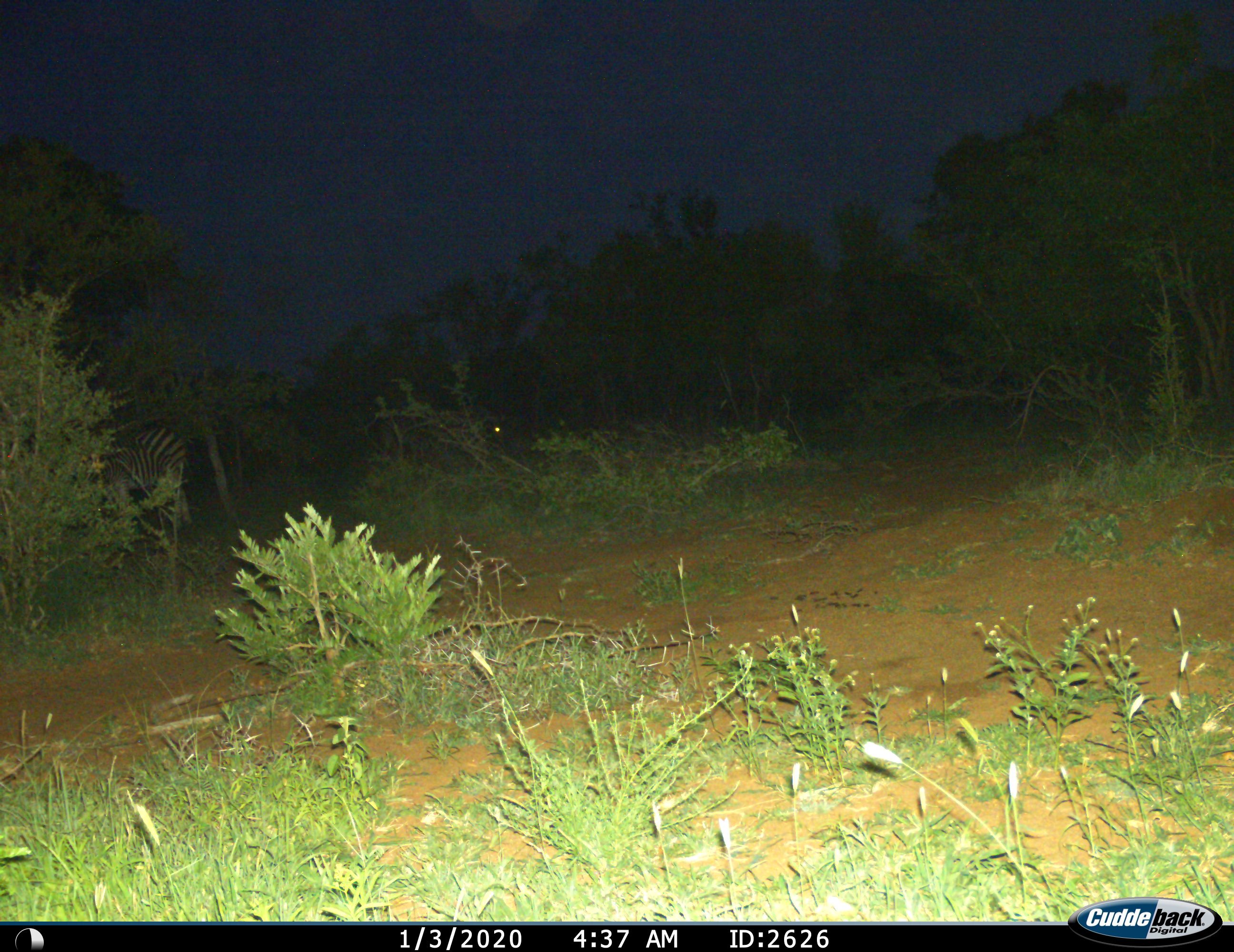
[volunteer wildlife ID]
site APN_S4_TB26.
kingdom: Animalia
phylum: Chordata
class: Mammalia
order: Perissodactyla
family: Equidae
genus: Equus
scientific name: Equus quagga burchellii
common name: burchell's zebra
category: zebraburchells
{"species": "zebraburchells (burchell's zebra) (Equus quagga burchellii)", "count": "1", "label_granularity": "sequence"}